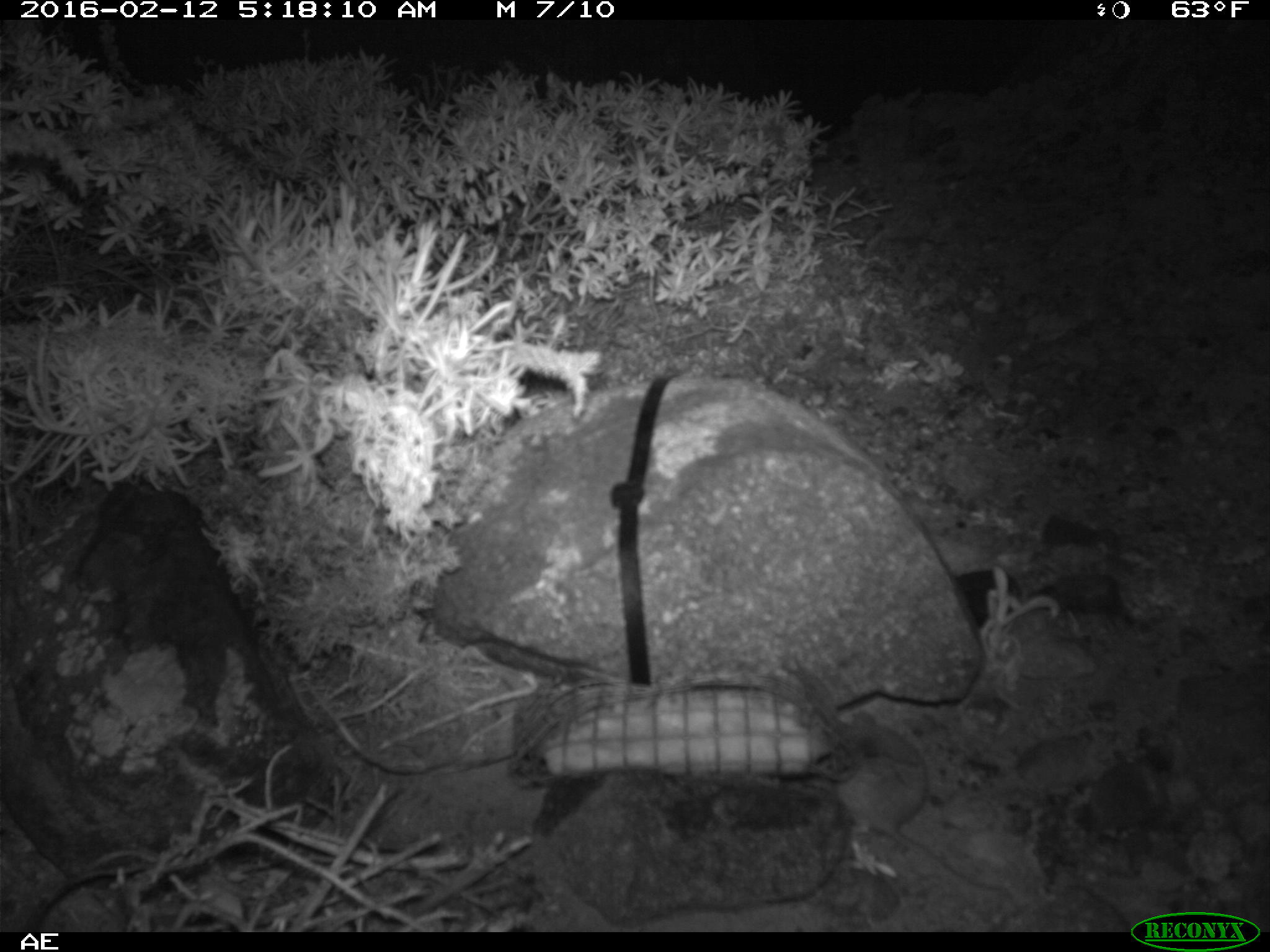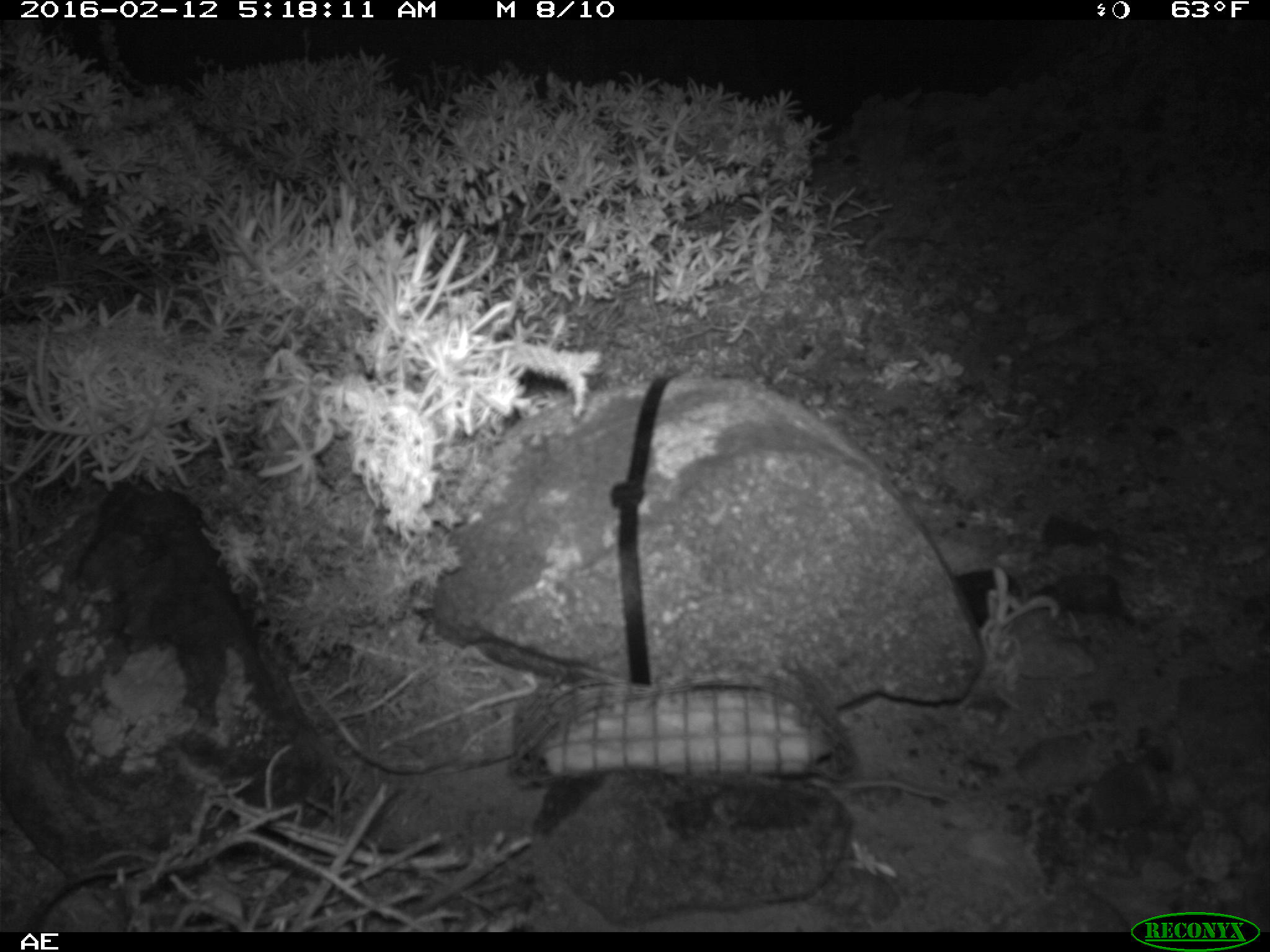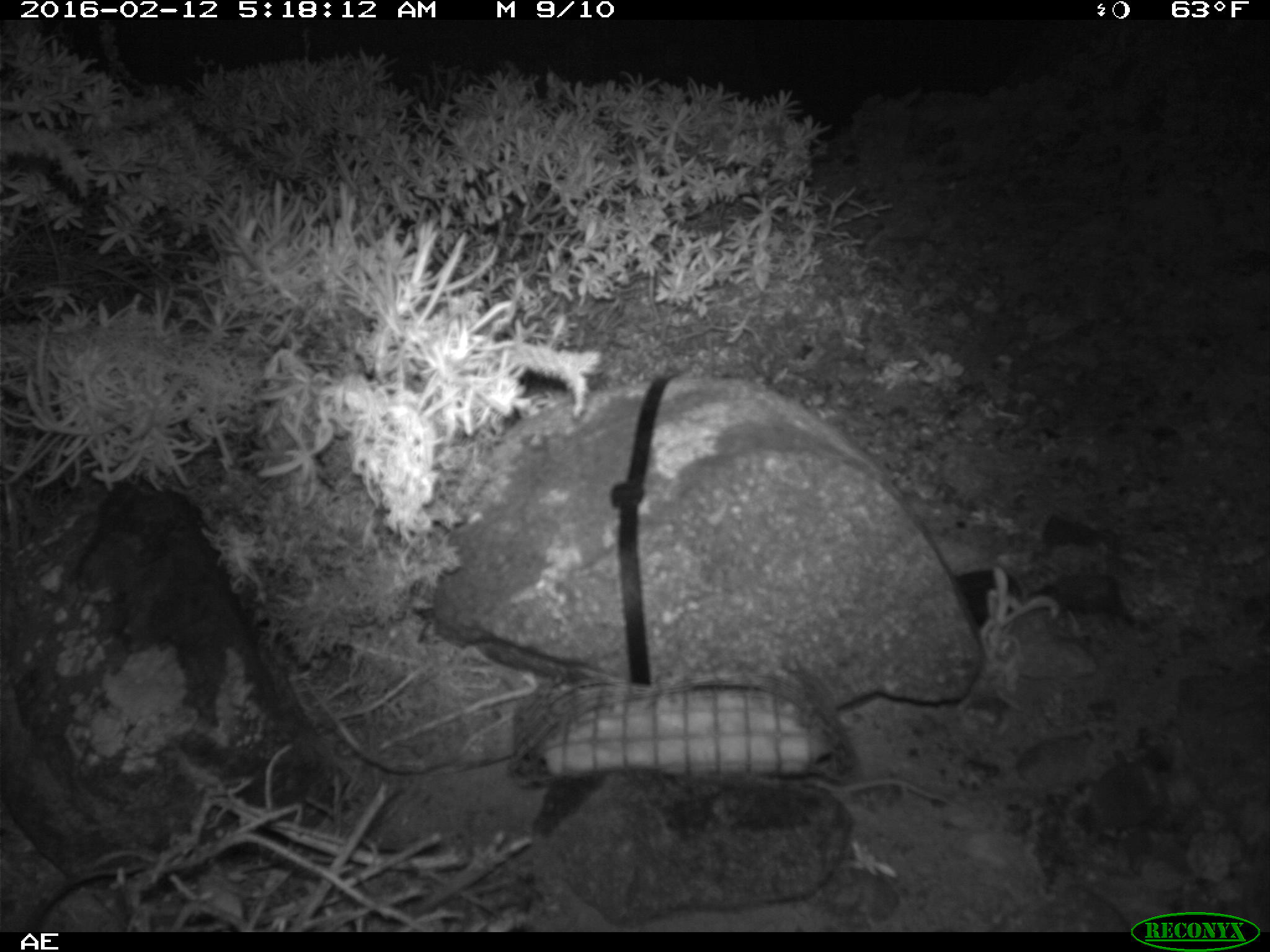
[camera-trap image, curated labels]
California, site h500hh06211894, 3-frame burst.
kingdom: Animalia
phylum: Chordata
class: Mammalia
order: Rodentia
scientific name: Rodentia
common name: rodent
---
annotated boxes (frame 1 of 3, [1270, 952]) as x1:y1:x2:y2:
rodent: 826:710:1005:891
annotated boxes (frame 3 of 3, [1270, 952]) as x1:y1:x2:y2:
rodent: 817:777:951:805